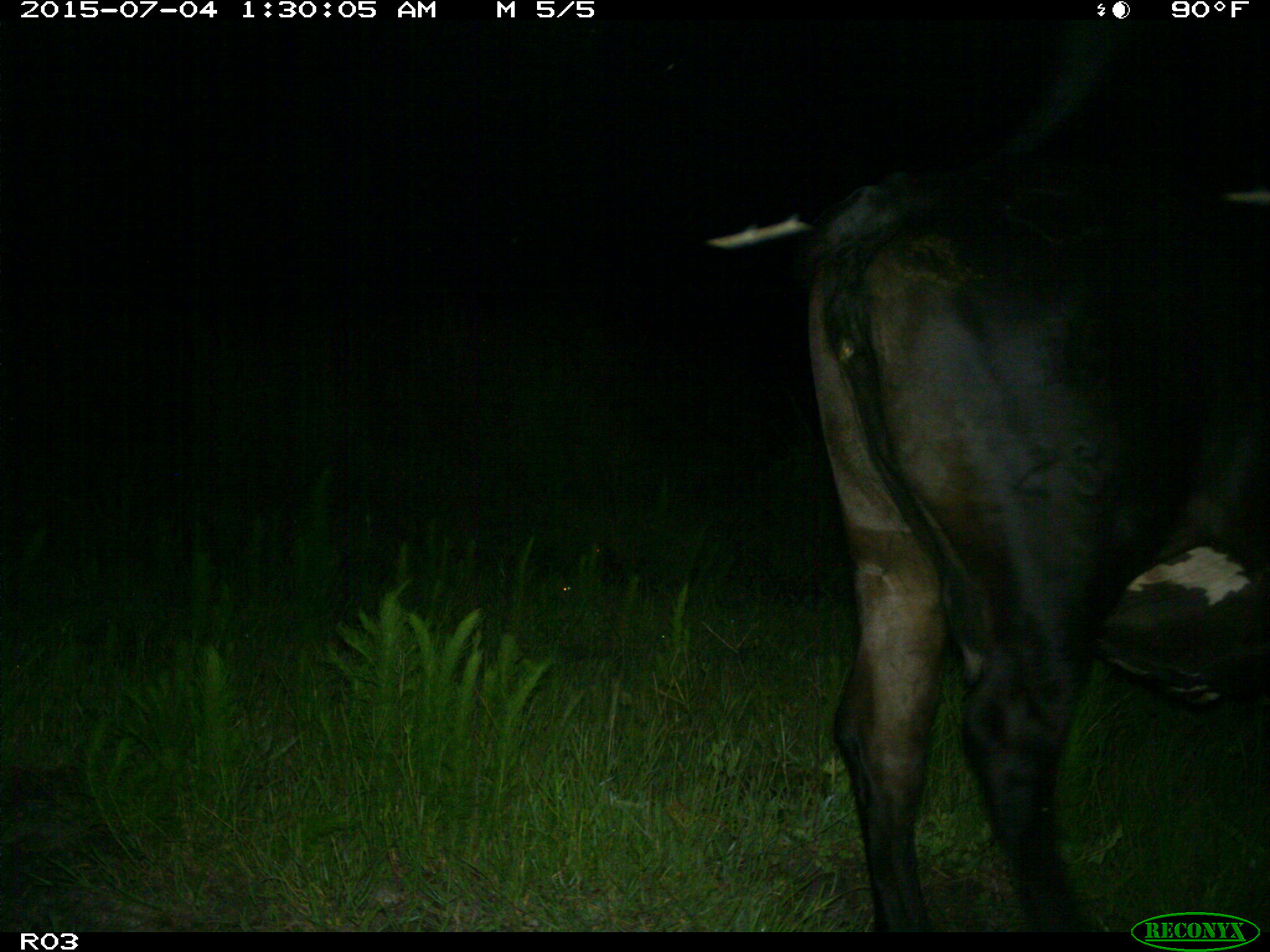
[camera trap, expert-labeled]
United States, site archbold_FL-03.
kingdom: Animalia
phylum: Chordata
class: Mammalia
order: Artiodactyla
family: Bovidae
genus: Bos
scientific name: Bos taurus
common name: domestic cow